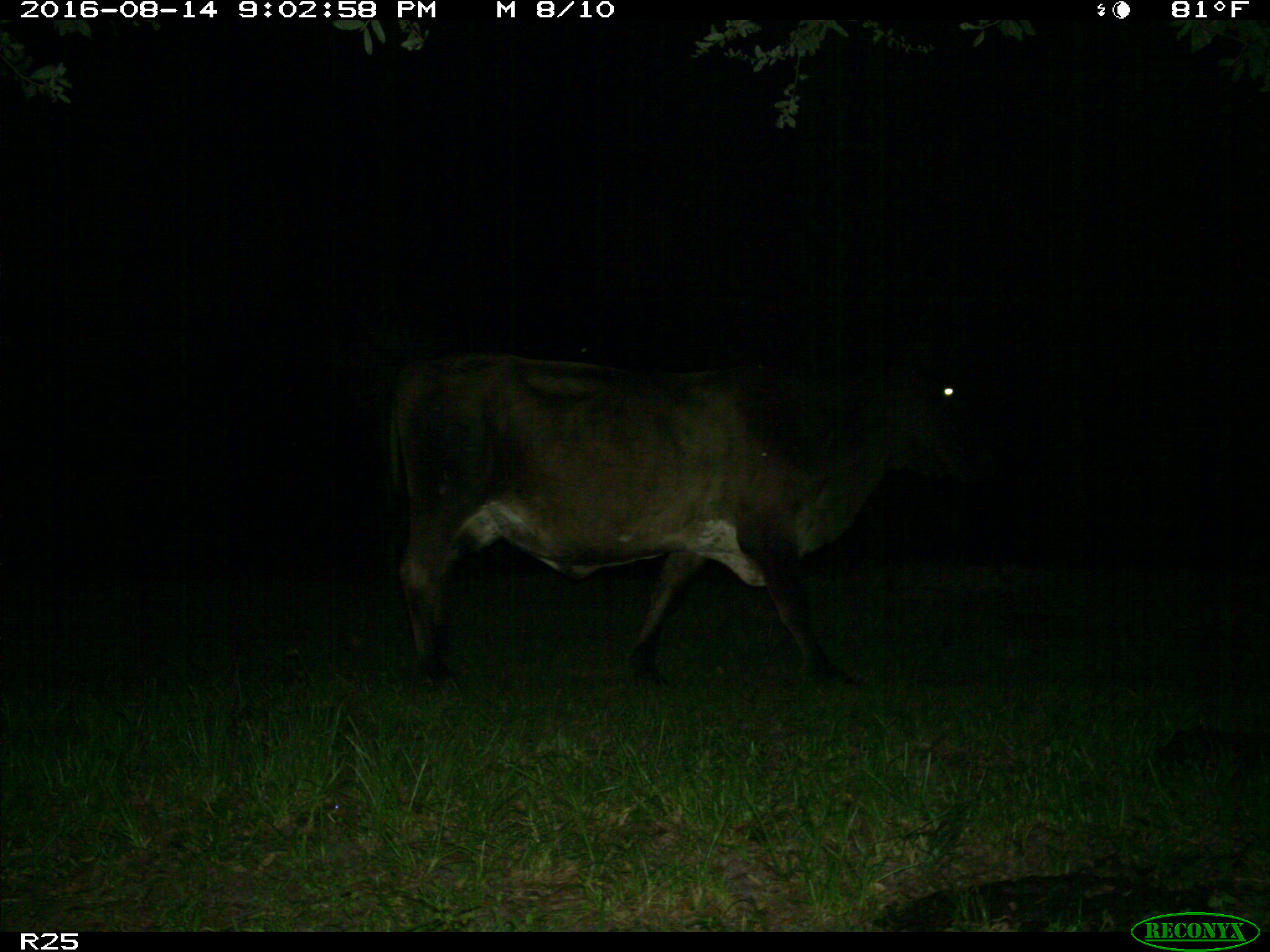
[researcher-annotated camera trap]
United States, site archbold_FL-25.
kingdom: Animalia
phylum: Chordata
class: Mammalia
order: Artiodactyla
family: Bovidae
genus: Bos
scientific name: Bos taurus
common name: domestic cow